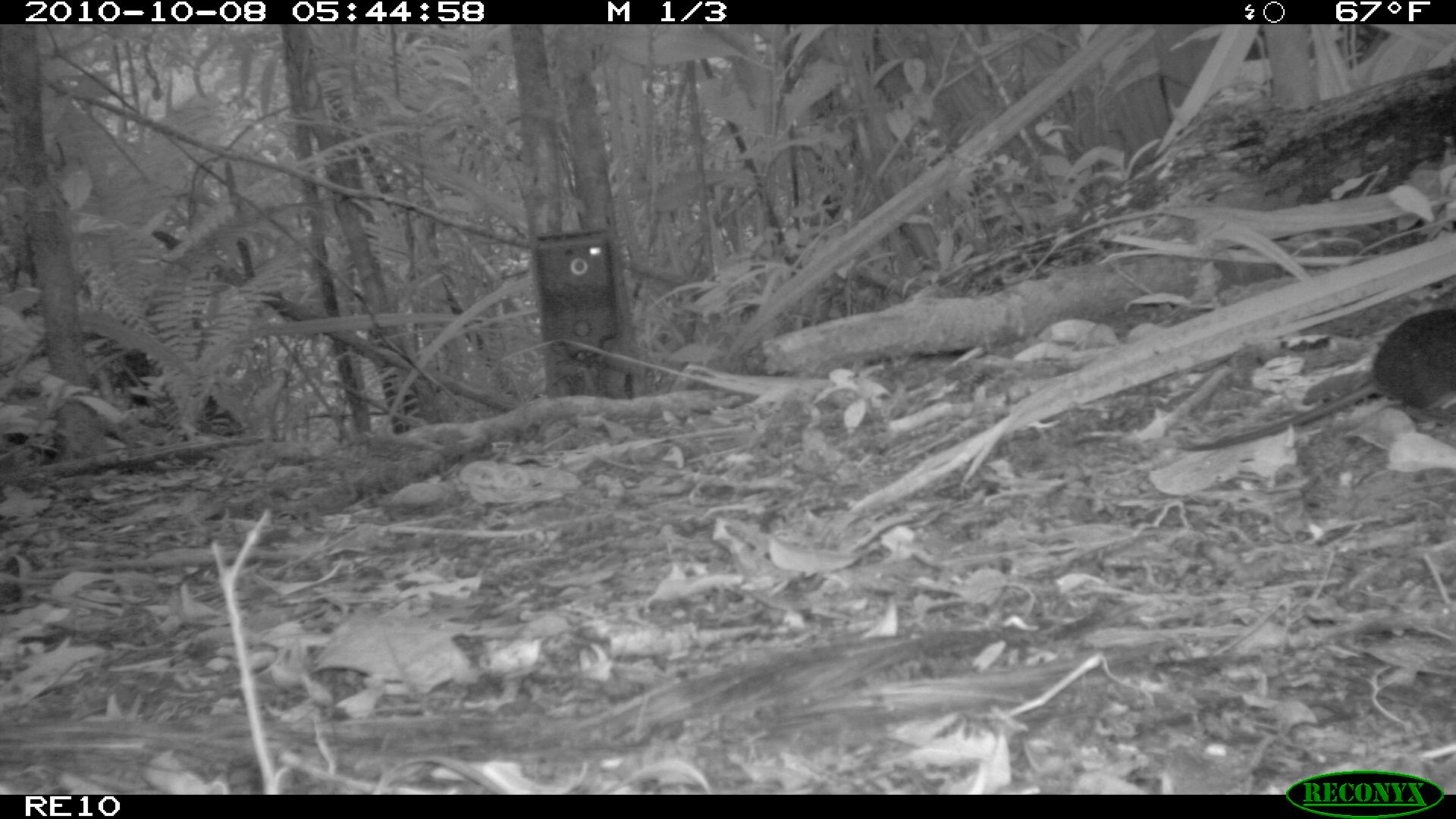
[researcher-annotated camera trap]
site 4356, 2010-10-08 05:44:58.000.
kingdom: Animalia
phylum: Chordata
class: Mammalia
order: Rodentia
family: Muridae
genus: Rattus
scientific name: Rattus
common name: rodent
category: unknown rat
Unknown rat (rodent) (Rattus), count 1.